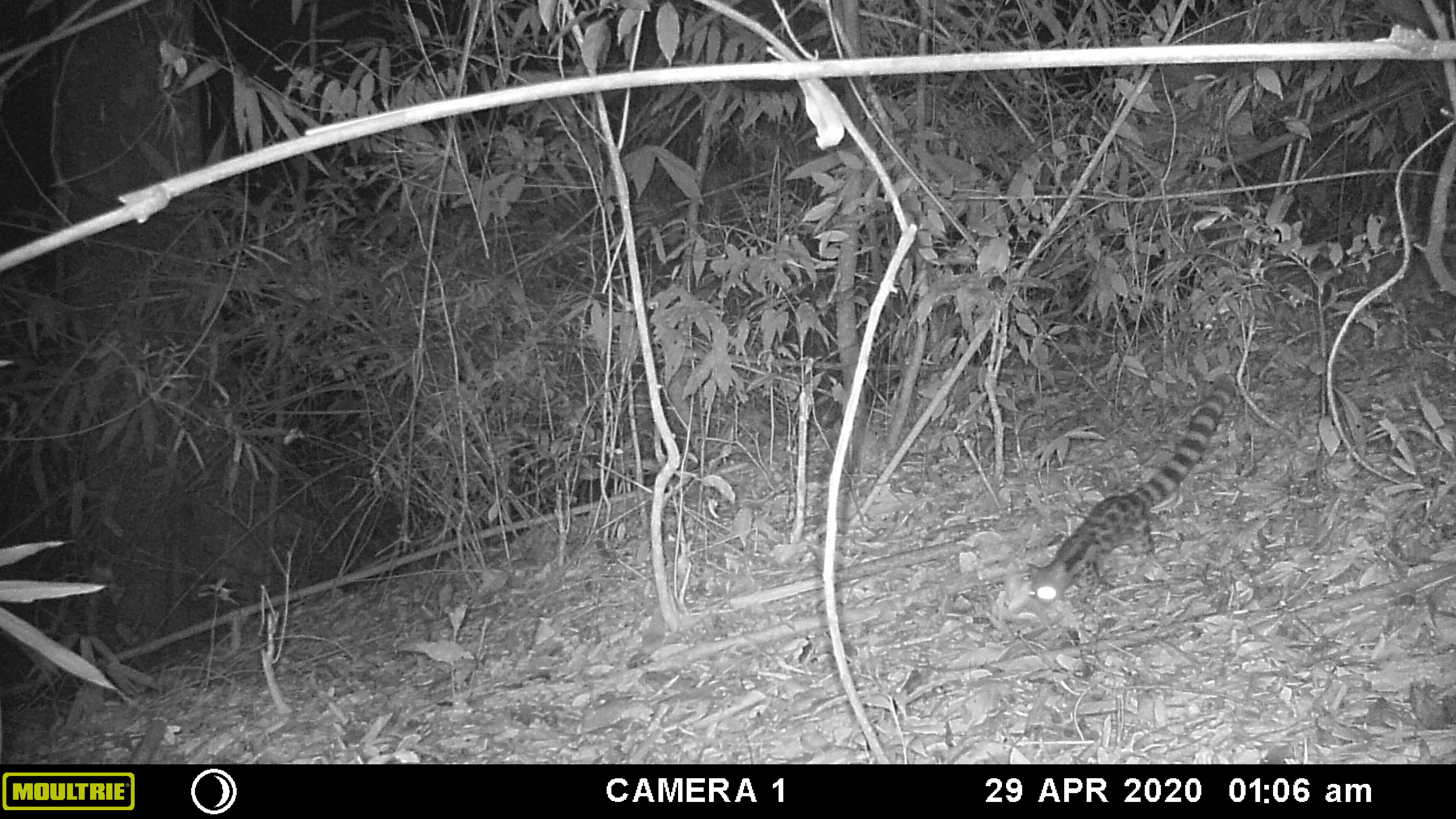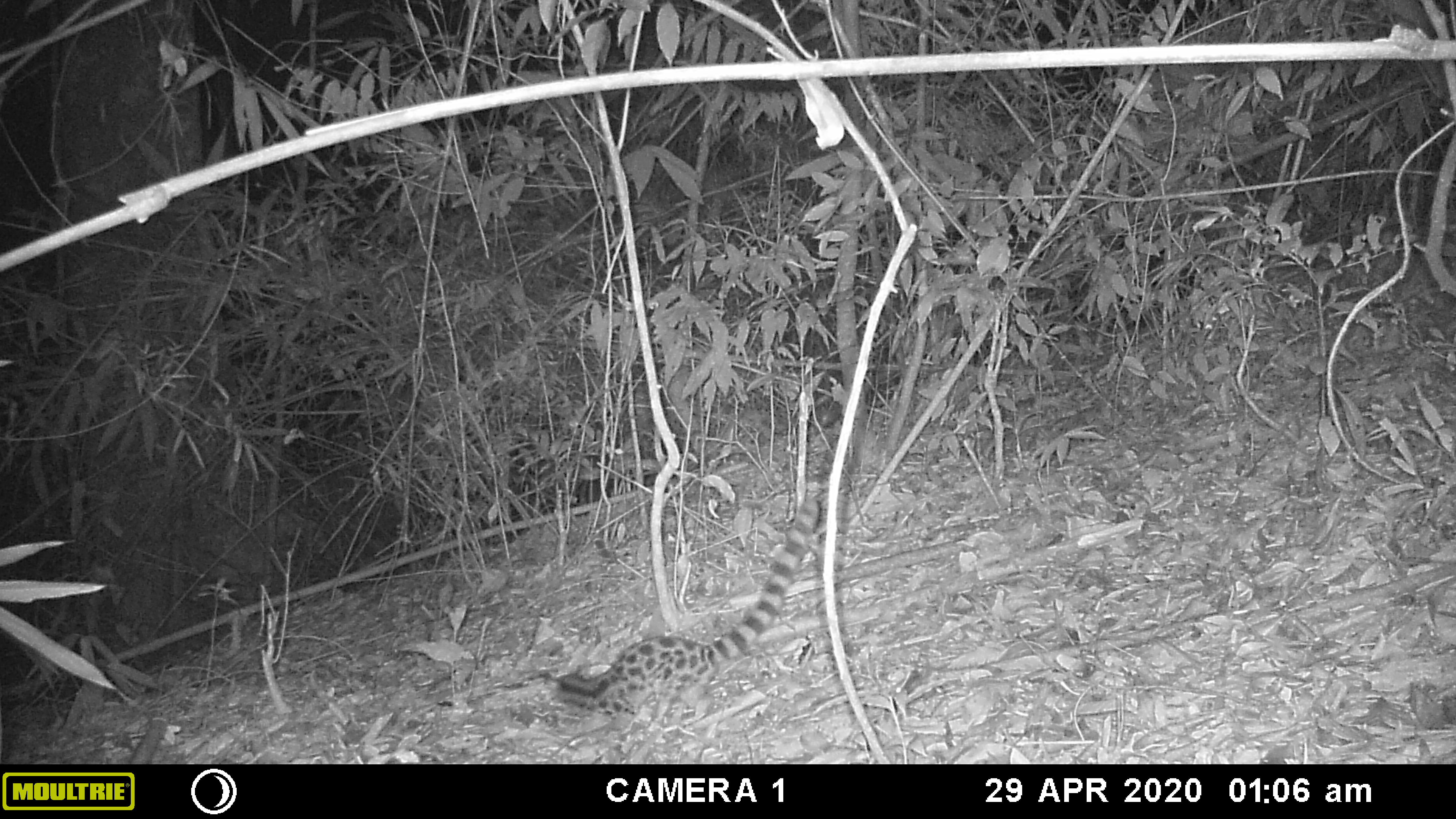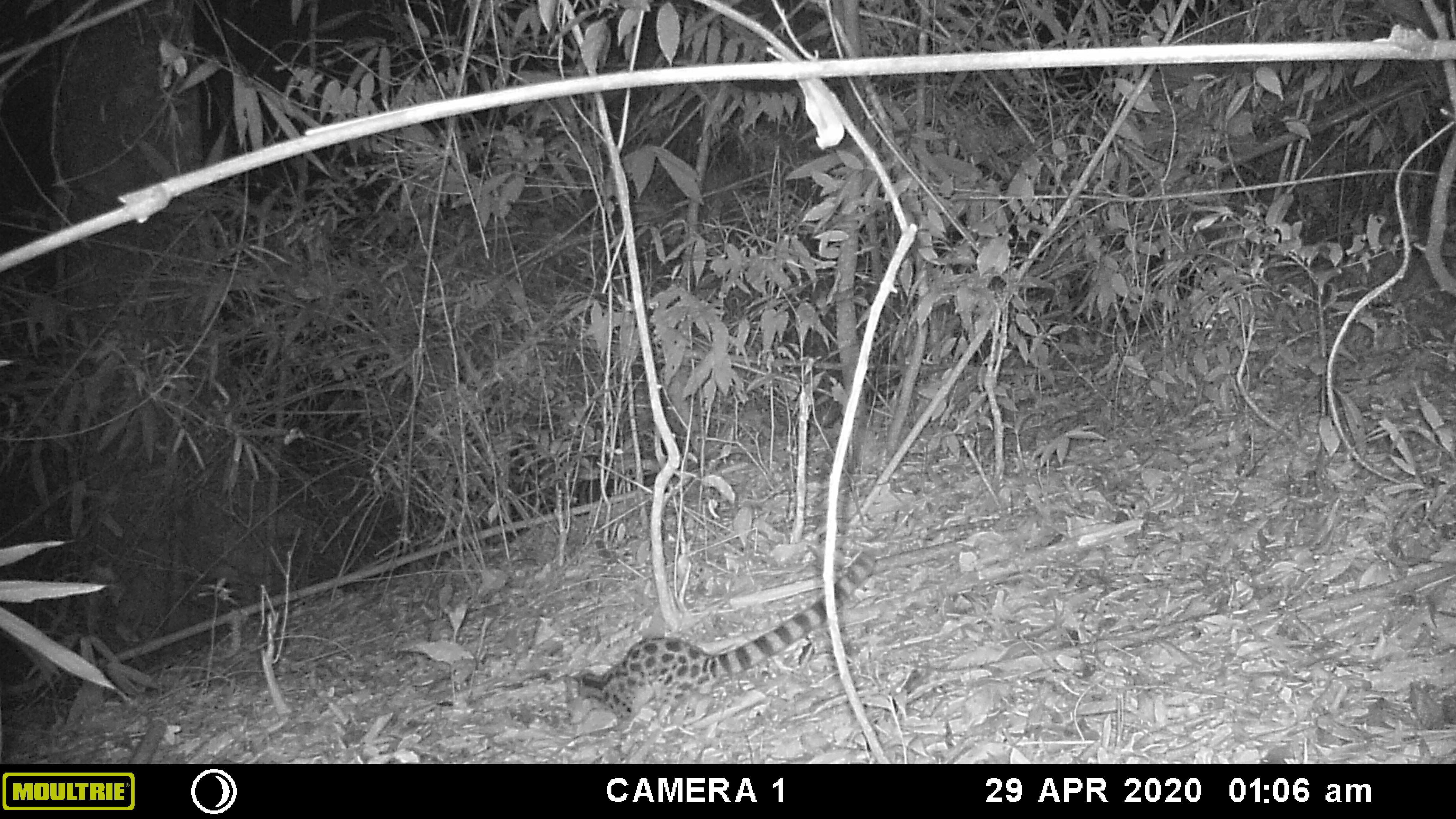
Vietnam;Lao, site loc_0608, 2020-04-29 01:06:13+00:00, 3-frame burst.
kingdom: Animalia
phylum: Chordata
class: Mammalia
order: Carnivora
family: Prionodontidae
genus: Prionodon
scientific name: Prionodon pardicolor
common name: spotted linsang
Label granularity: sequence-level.